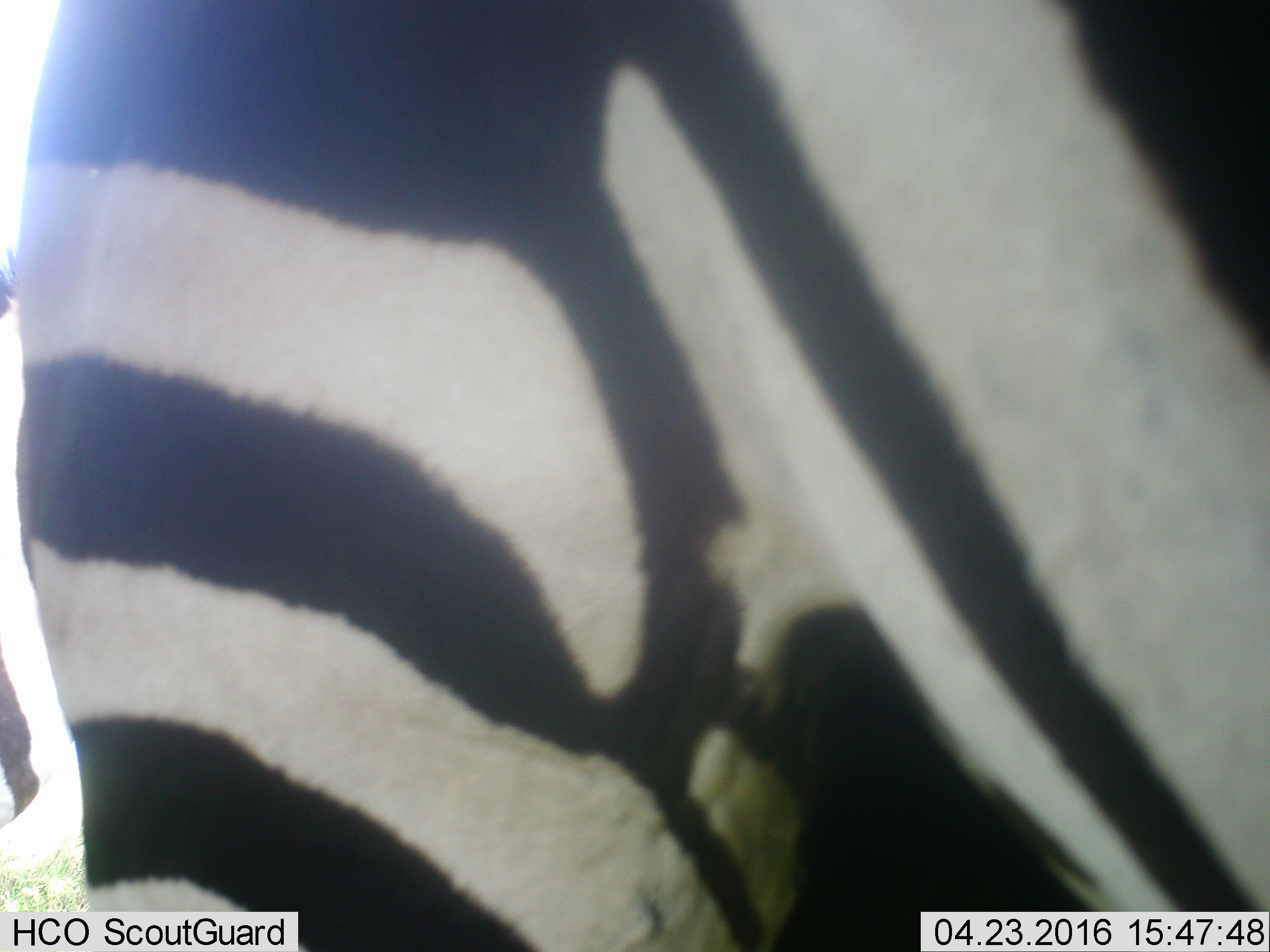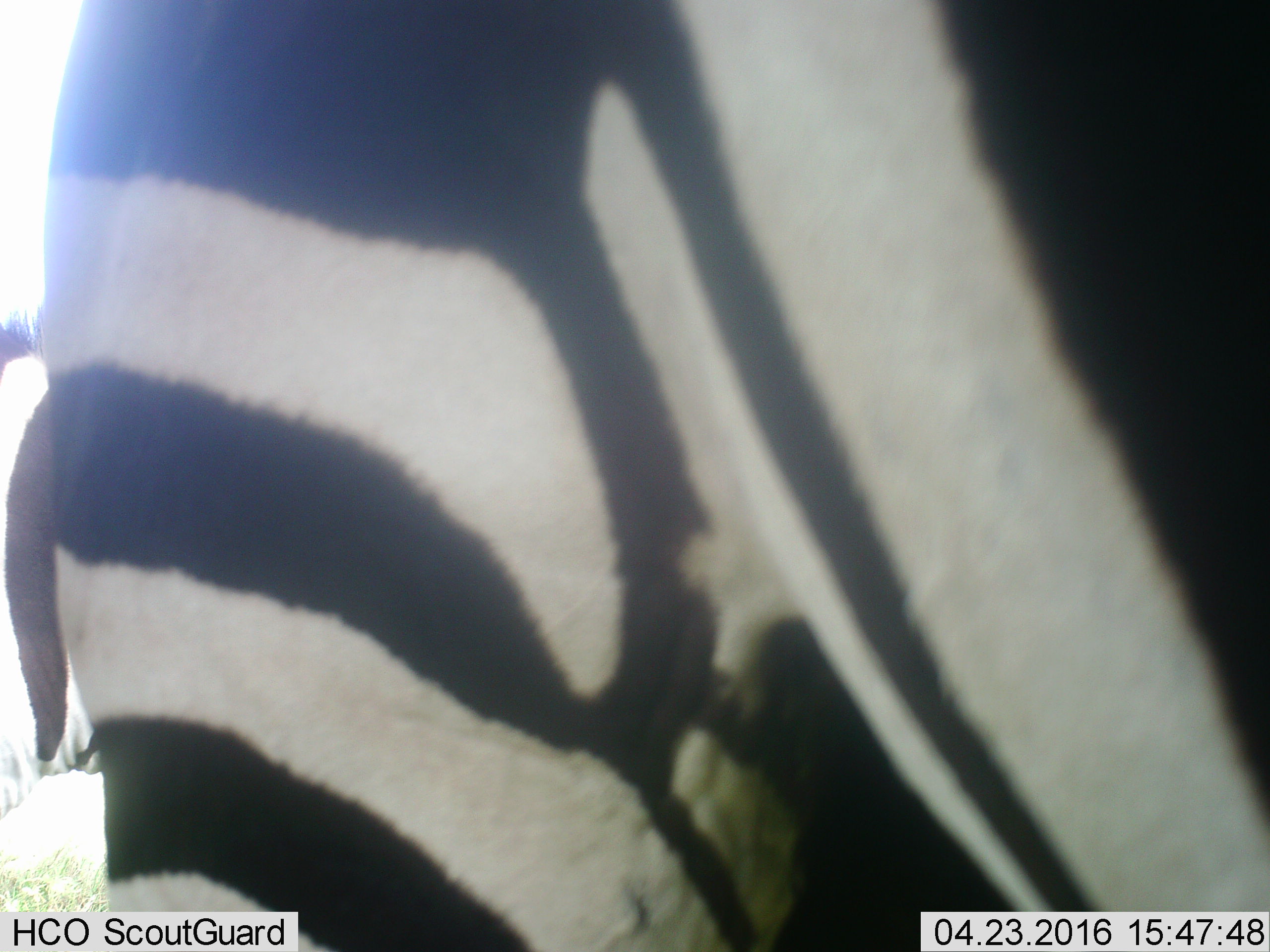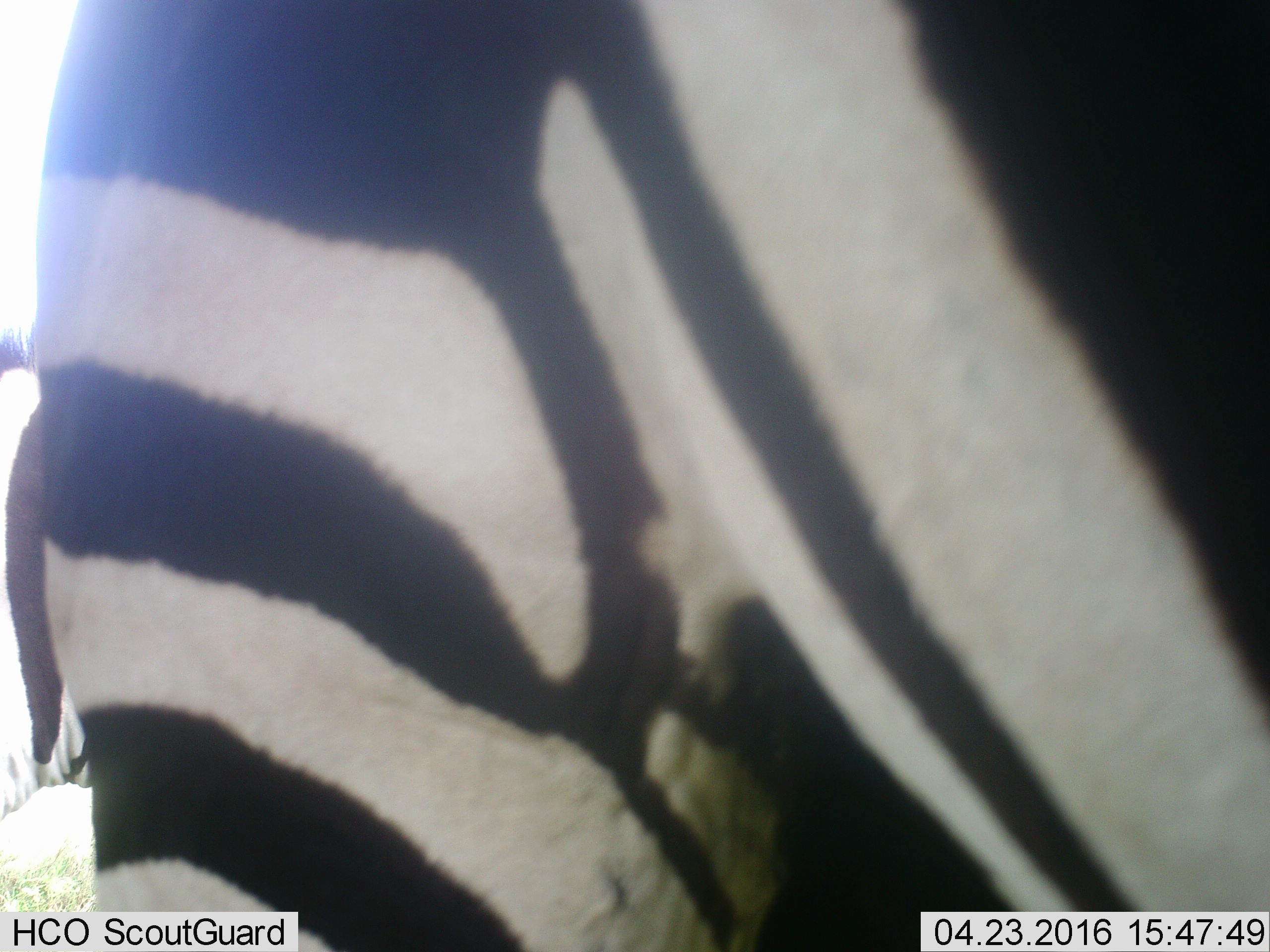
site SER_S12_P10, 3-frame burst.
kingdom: Animalia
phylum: Chordata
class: Mammalia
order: Perissodactyla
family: Equidae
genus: Equus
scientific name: Equus quagga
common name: plains zebra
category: zebraplains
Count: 1.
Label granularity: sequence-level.